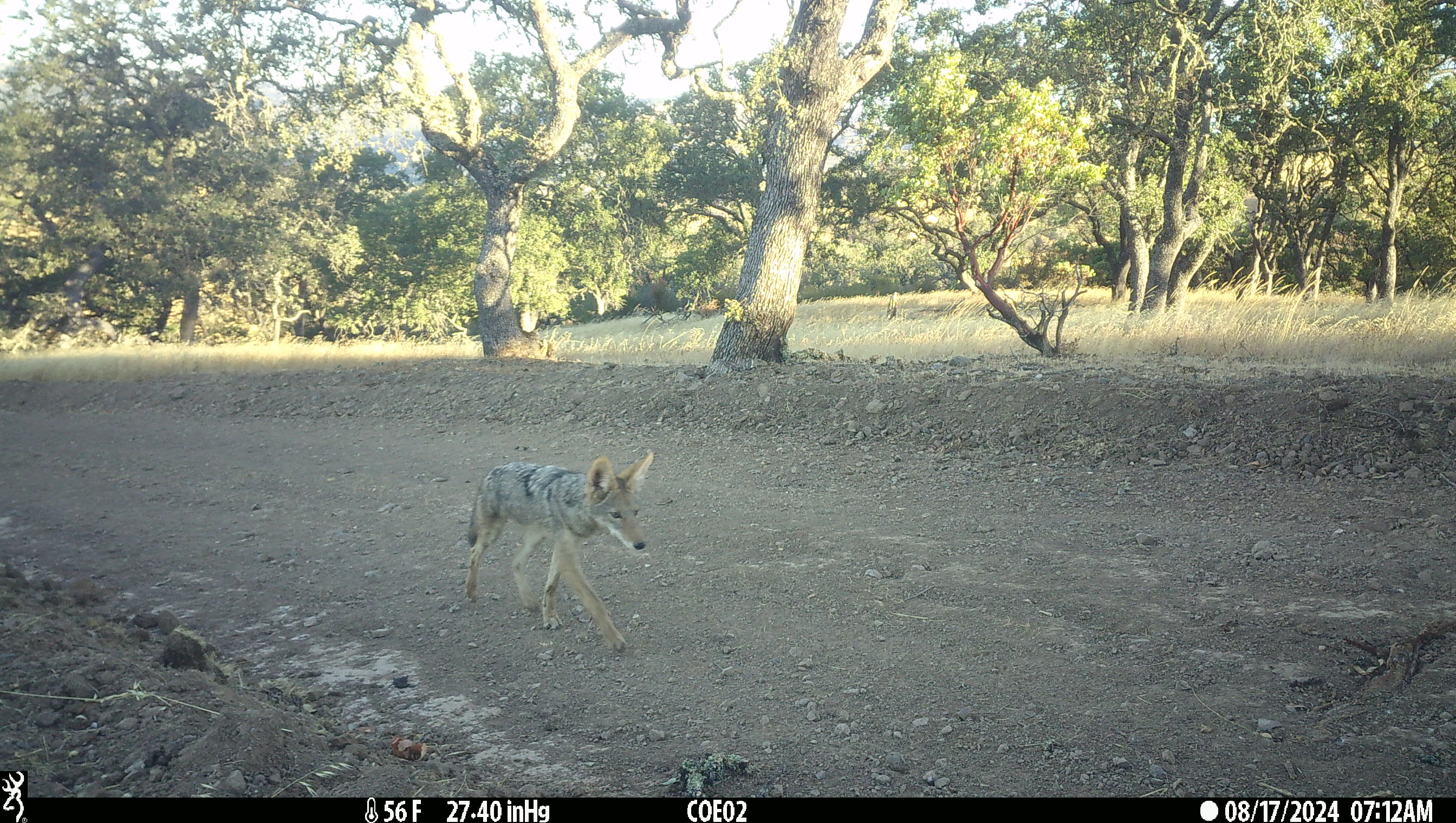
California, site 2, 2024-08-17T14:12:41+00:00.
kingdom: Animalia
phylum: Chordata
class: Mammalia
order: Carnivora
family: Canidae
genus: Canis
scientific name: Canis latrans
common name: coyote